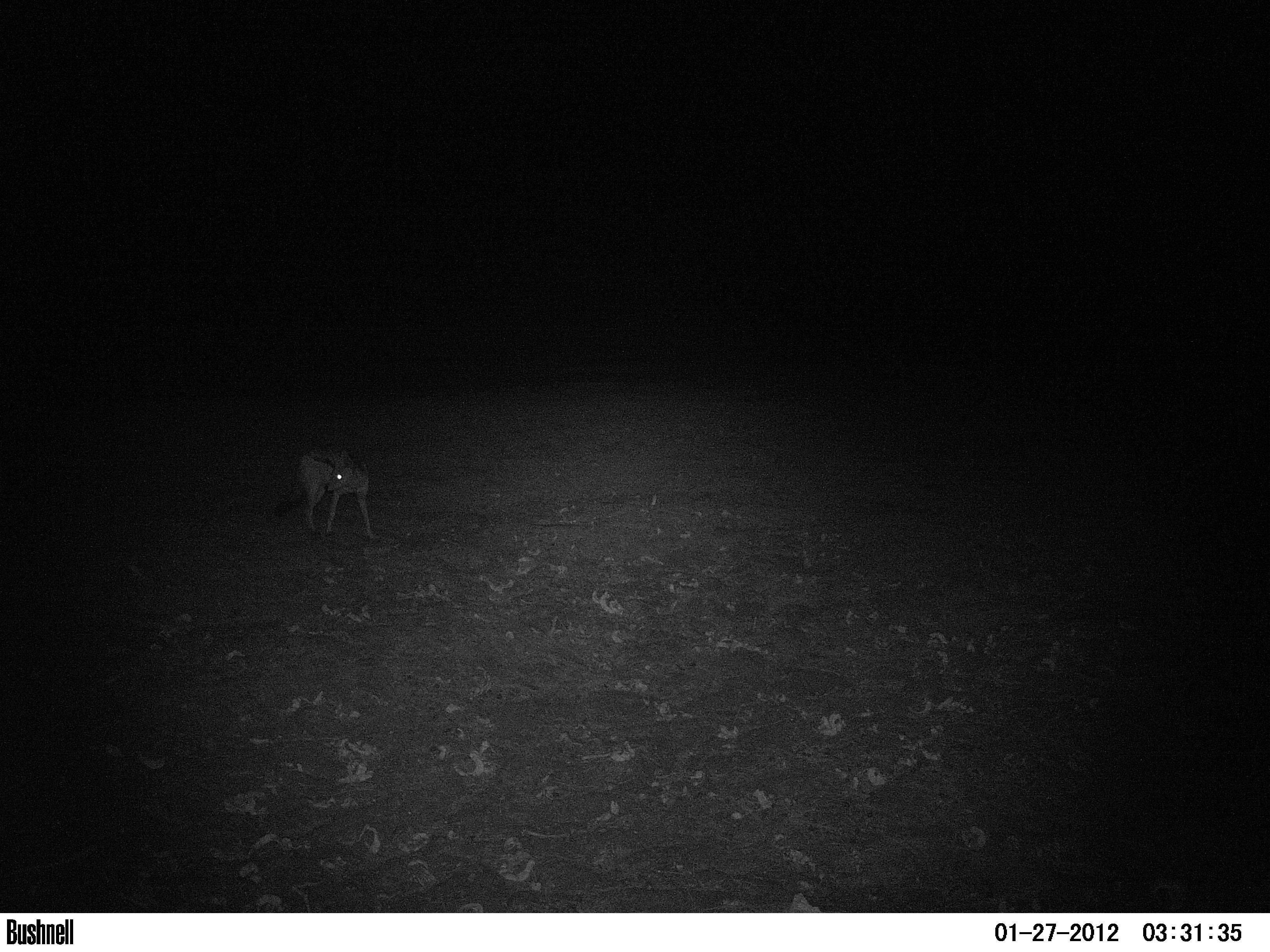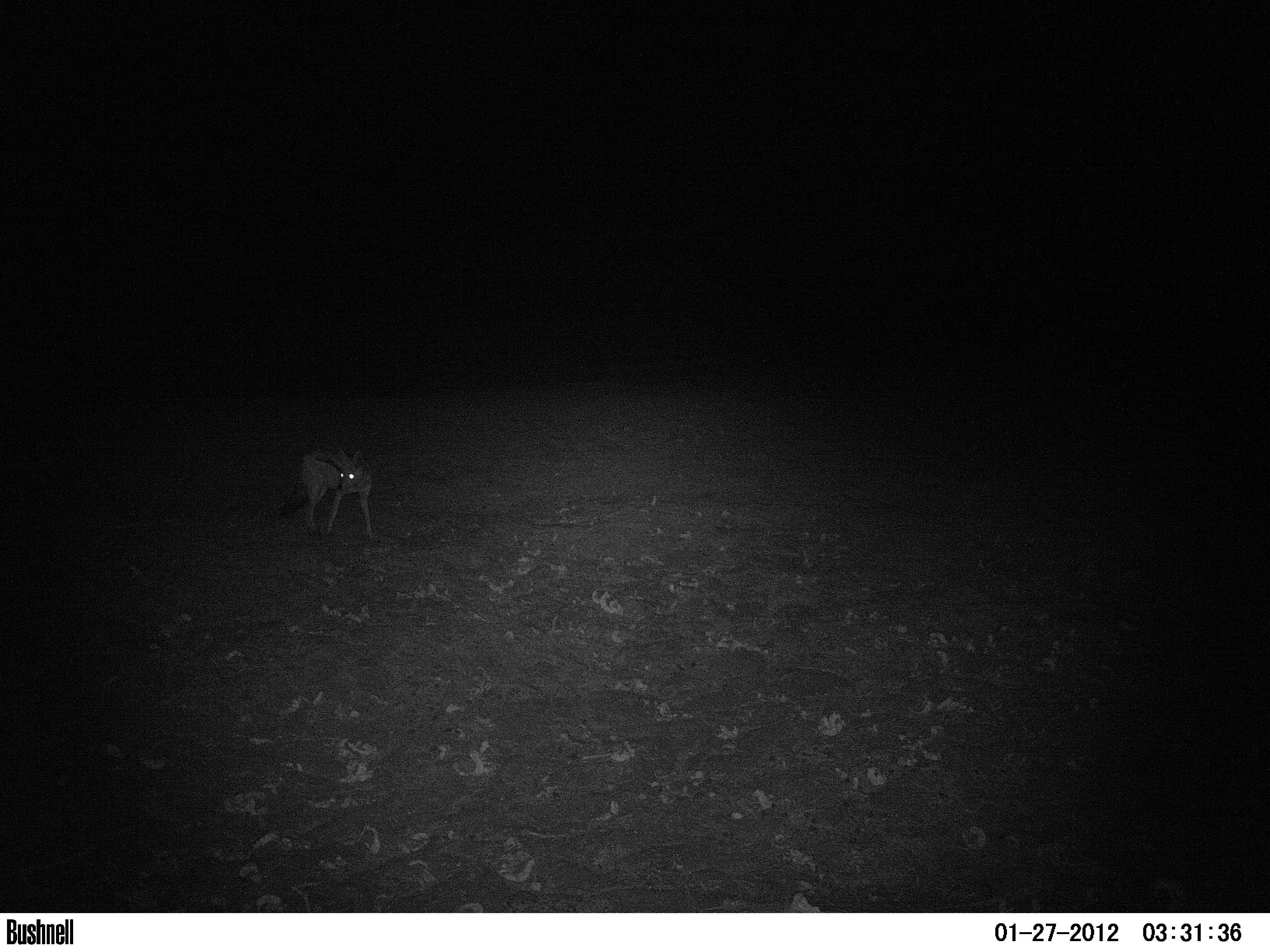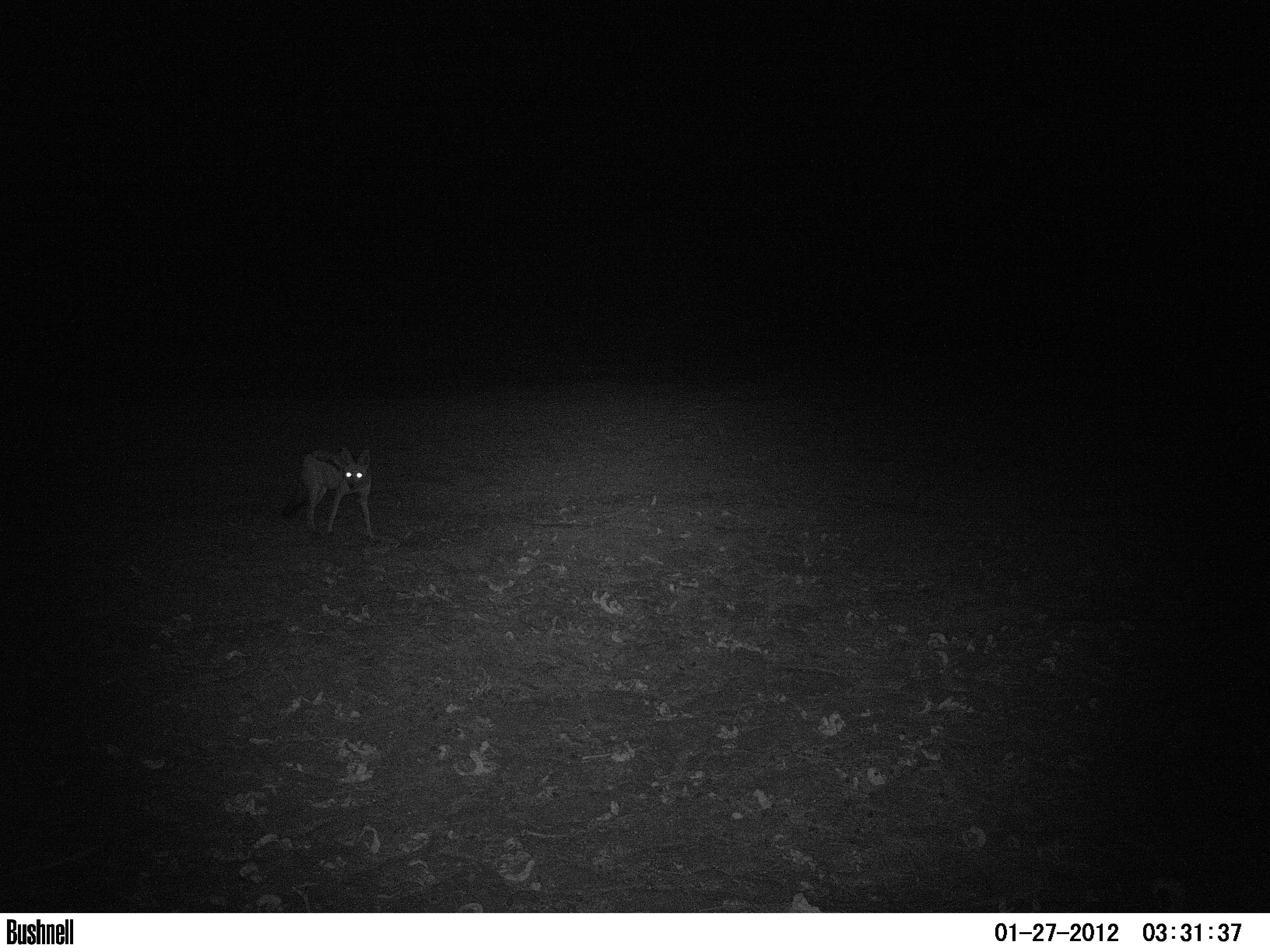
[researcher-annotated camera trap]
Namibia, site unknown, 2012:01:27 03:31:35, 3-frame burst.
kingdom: Animalia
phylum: Chordata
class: Mammalia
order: Carnivora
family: Canidae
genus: Lupulella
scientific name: Lupulella mesomelas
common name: black-backed jackal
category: canis mesomelas